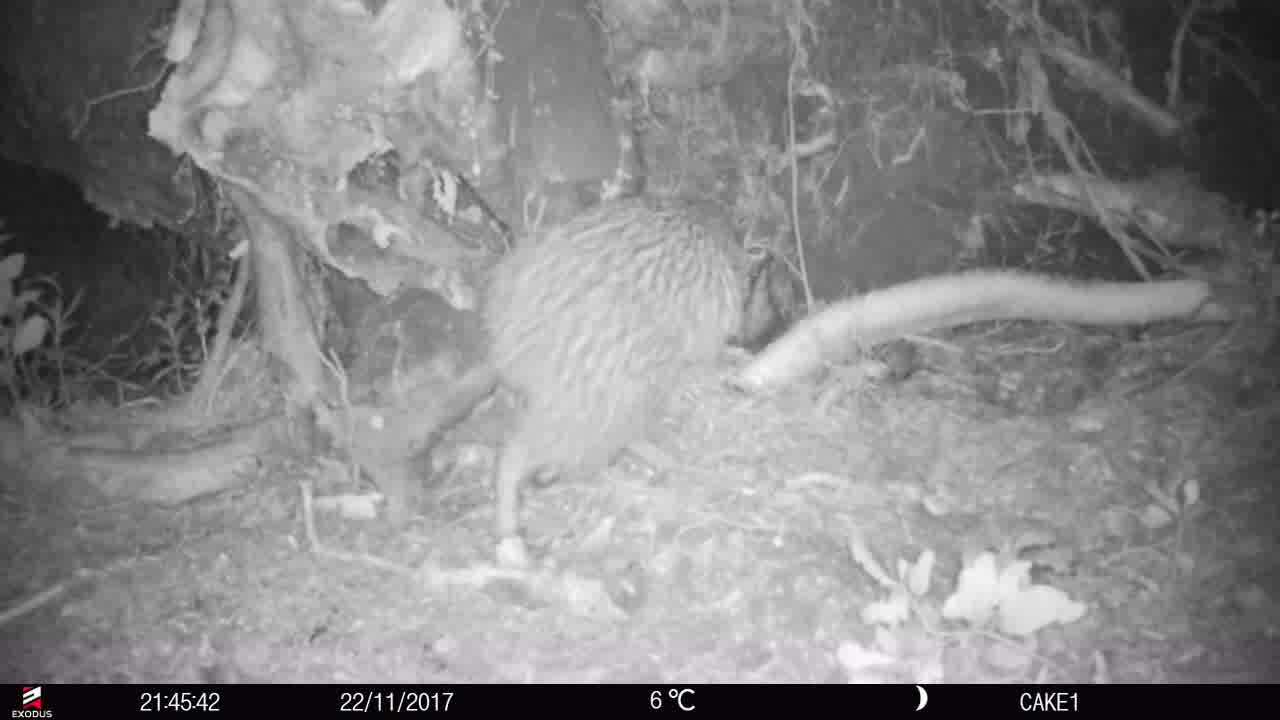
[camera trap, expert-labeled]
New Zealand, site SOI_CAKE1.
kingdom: Animalia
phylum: Chordata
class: Aves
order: Apterygiformes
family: Apterygidae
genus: Apteryx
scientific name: Apteryx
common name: kiwi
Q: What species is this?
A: Kiwi (Apteryx).